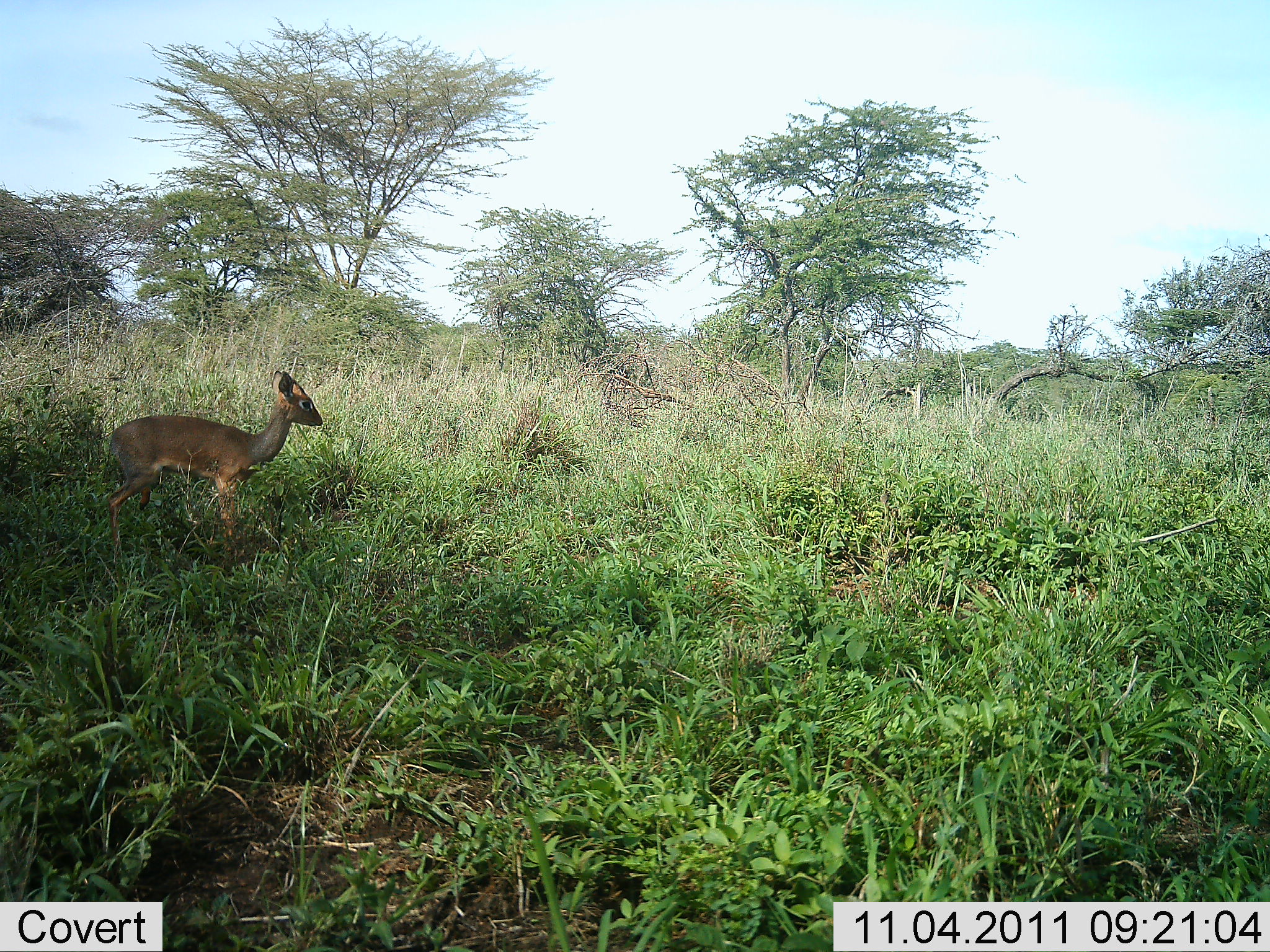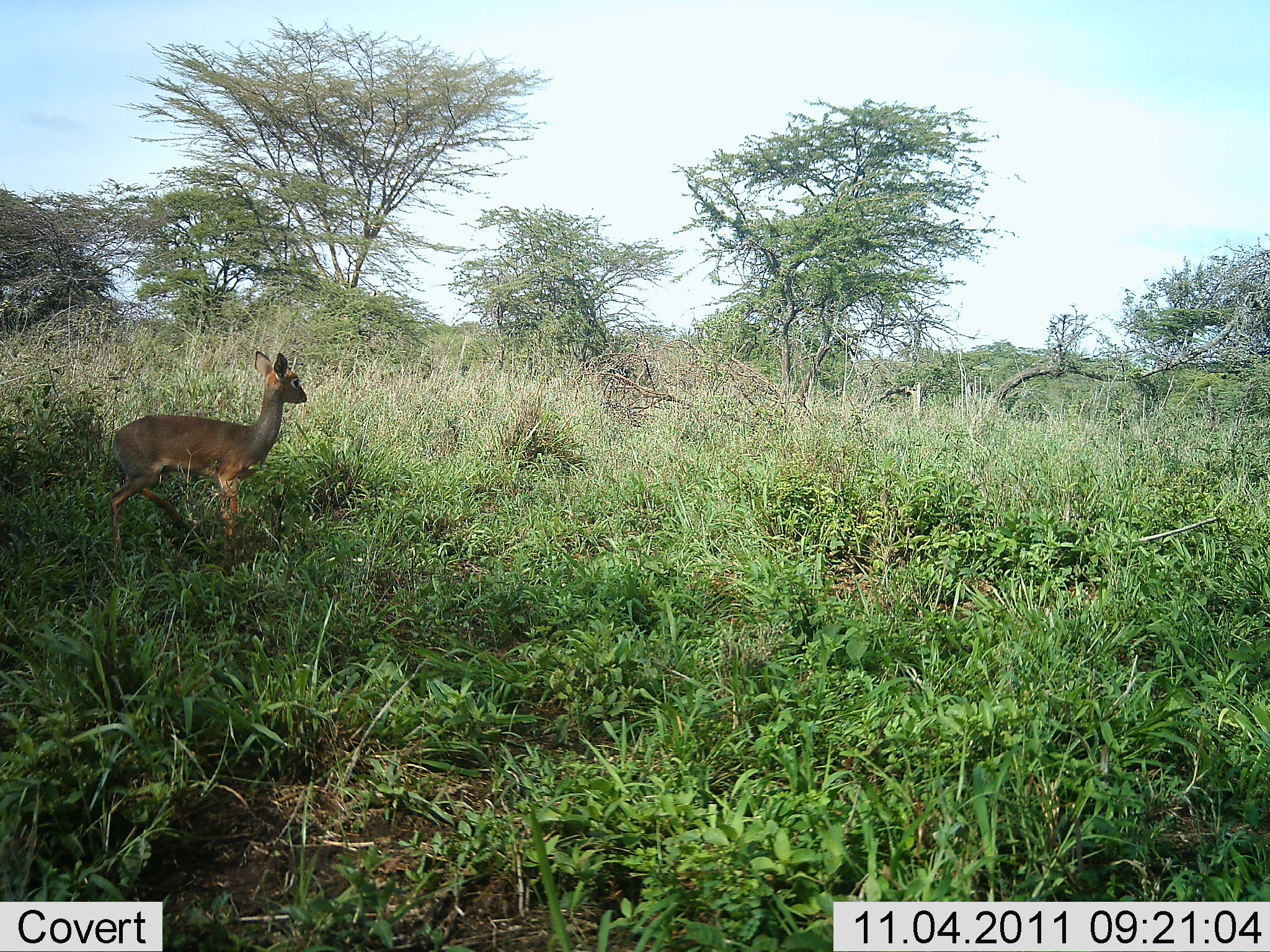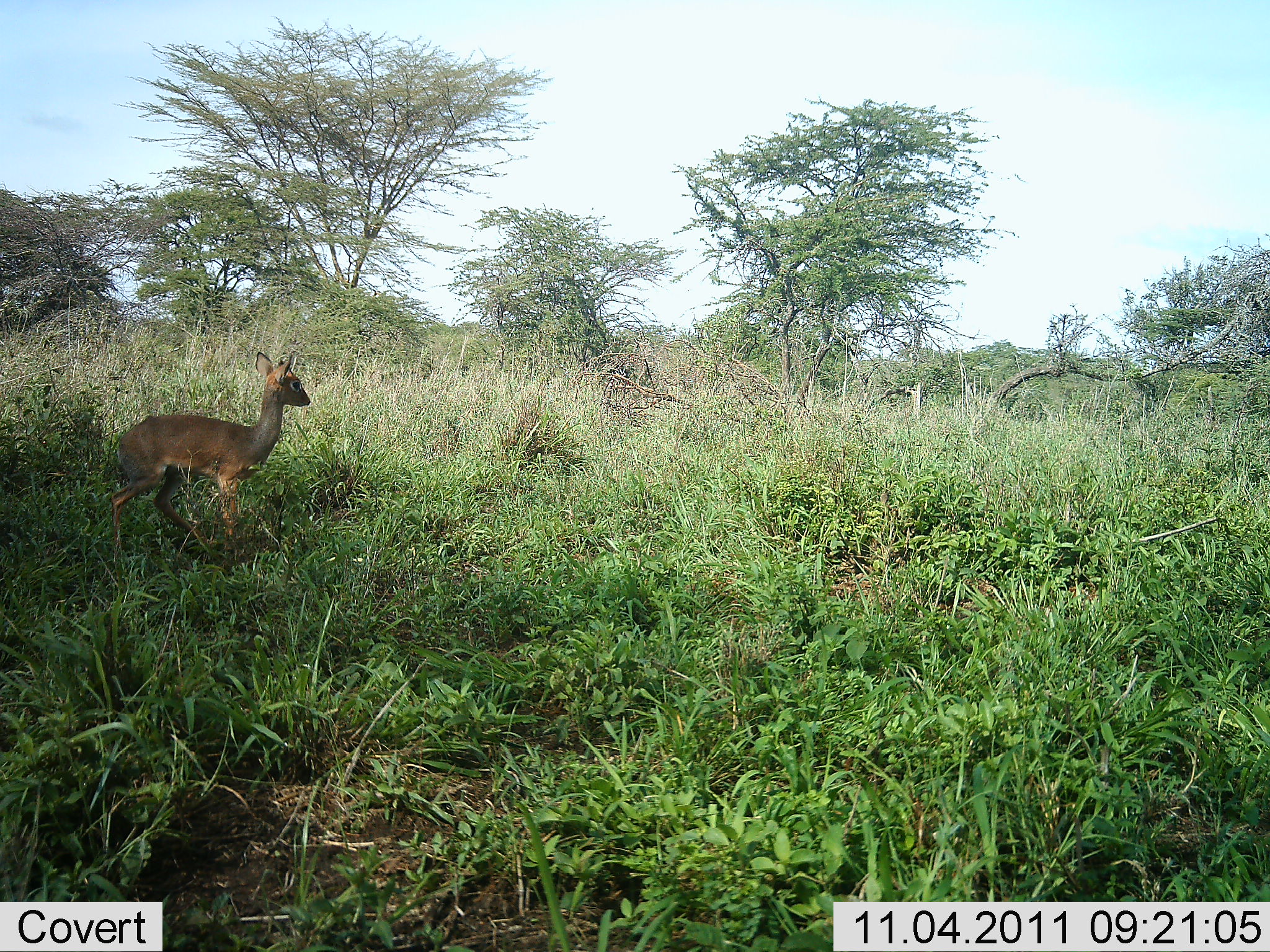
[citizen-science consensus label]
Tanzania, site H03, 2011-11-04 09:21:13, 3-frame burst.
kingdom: Animalia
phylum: Chordata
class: Mammalia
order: Artiodactyla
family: Bovidae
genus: Madoqua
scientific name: Madoqua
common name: dikdik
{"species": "dikdik (Madoqua)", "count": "1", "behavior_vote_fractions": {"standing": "93%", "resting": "0%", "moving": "0%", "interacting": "0%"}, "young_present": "0%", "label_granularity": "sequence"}